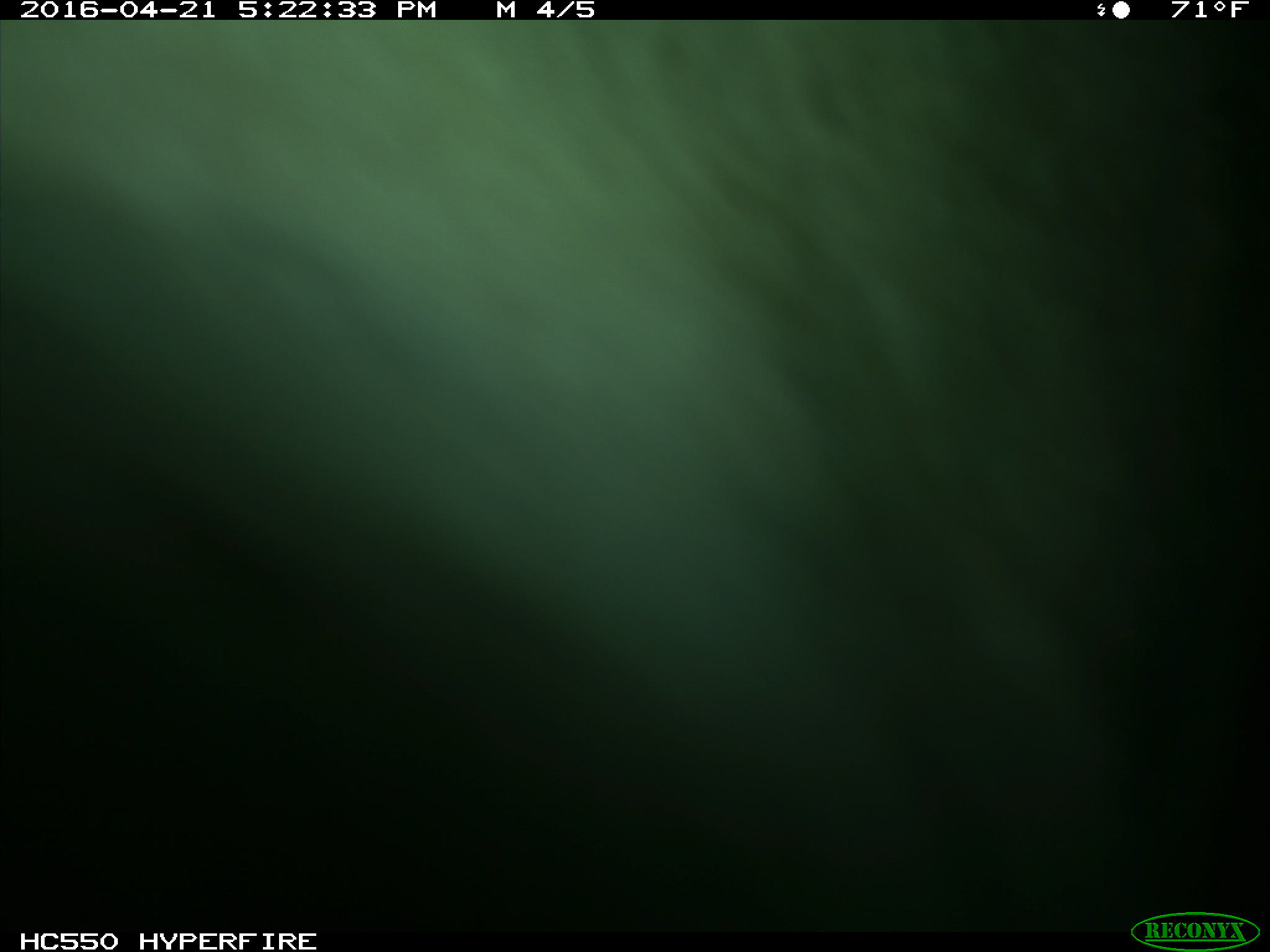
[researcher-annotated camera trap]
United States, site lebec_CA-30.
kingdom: Animalia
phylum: Chordata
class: Mammalia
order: Artiodactyla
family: Bovidae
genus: Bos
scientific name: Bos taurus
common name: domestic cow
Bos taurus (domestic cow).